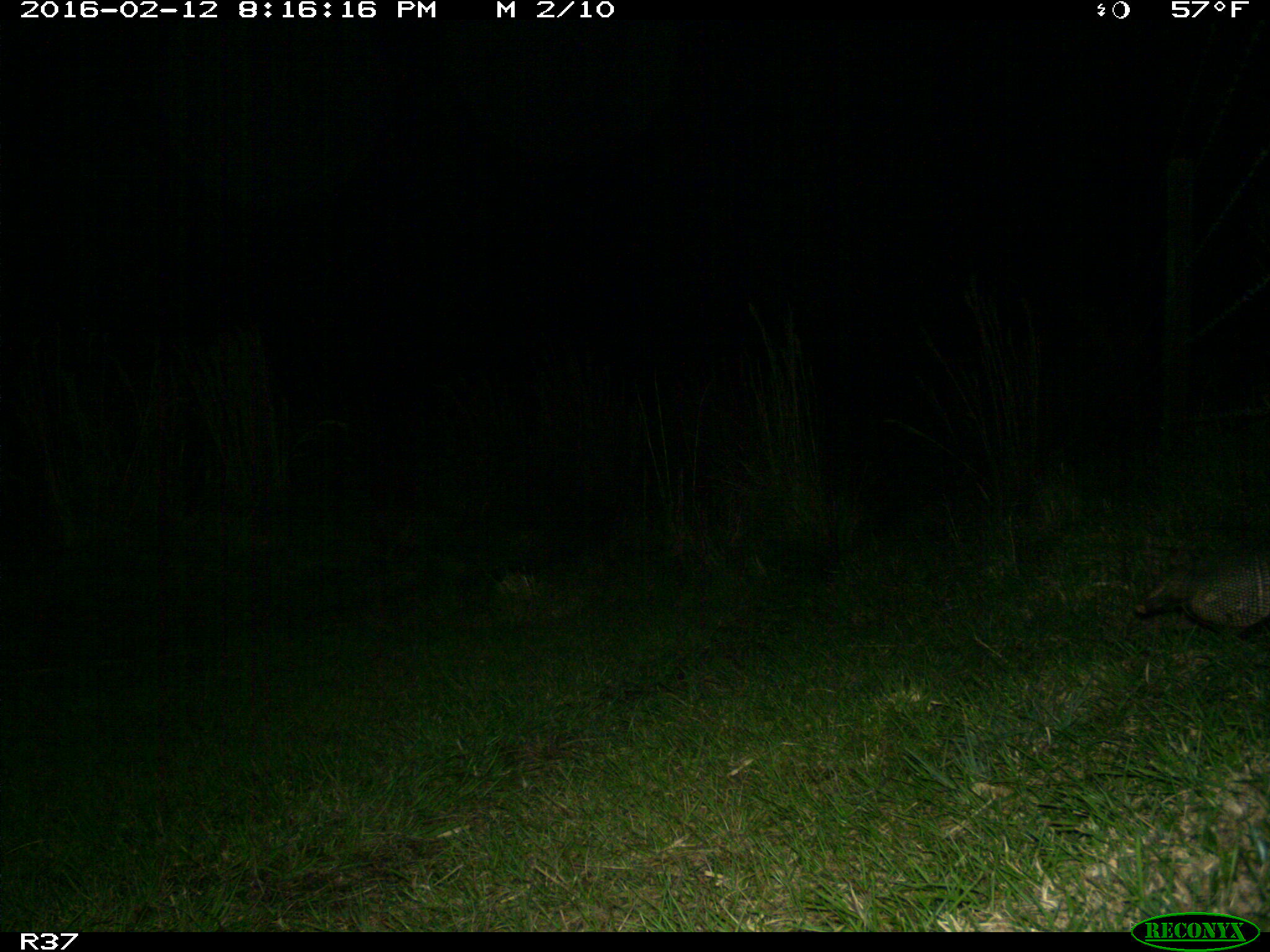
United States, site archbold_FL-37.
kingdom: Animalia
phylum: Chordata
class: Mammalia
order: Cingulata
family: Dasypodidae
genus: Dasypus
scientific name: Dasypus novemcinctus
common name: nine-banded armadillo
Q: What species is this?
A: Dasypus novemcinctus (nine-banded armadillo).